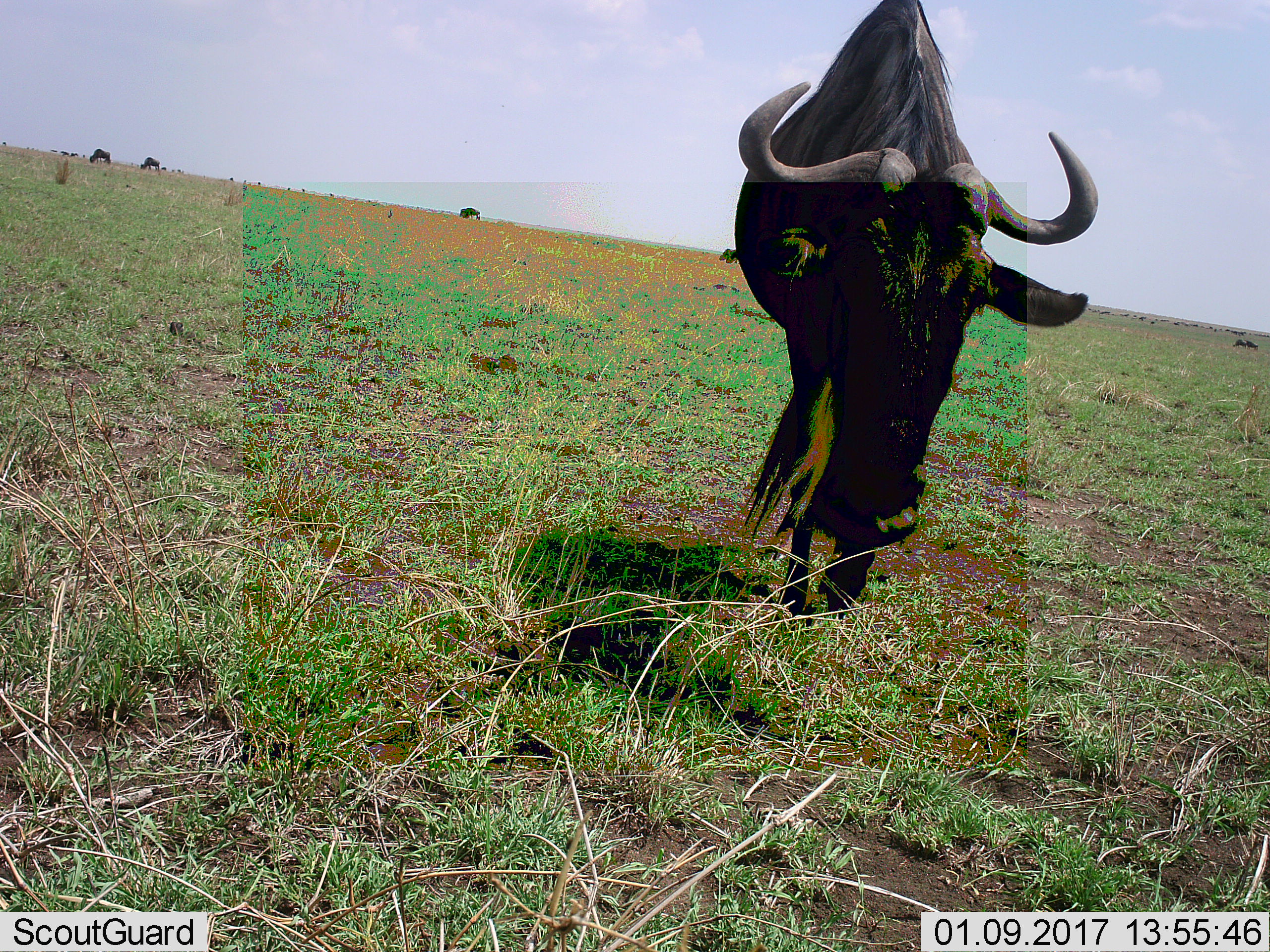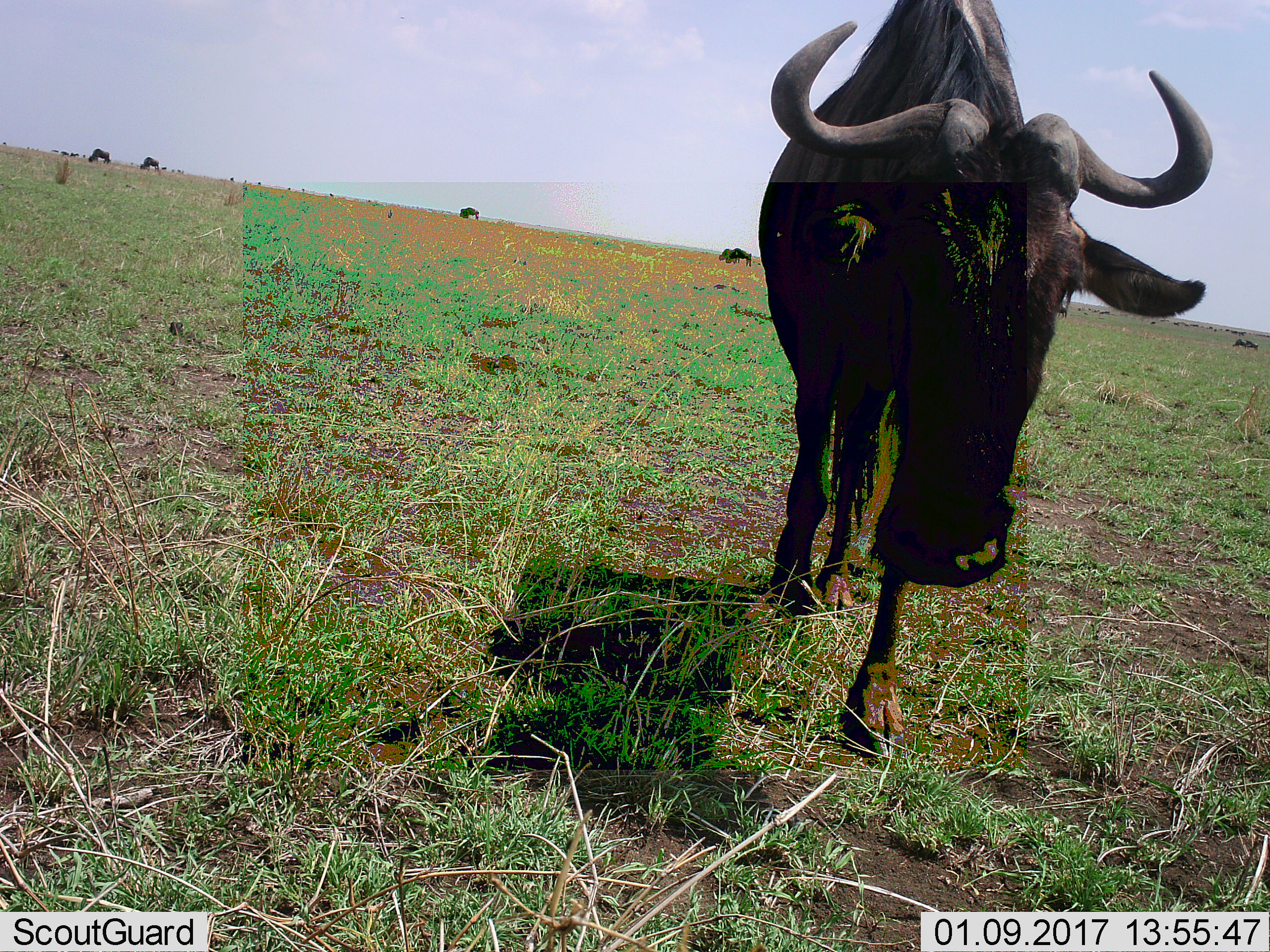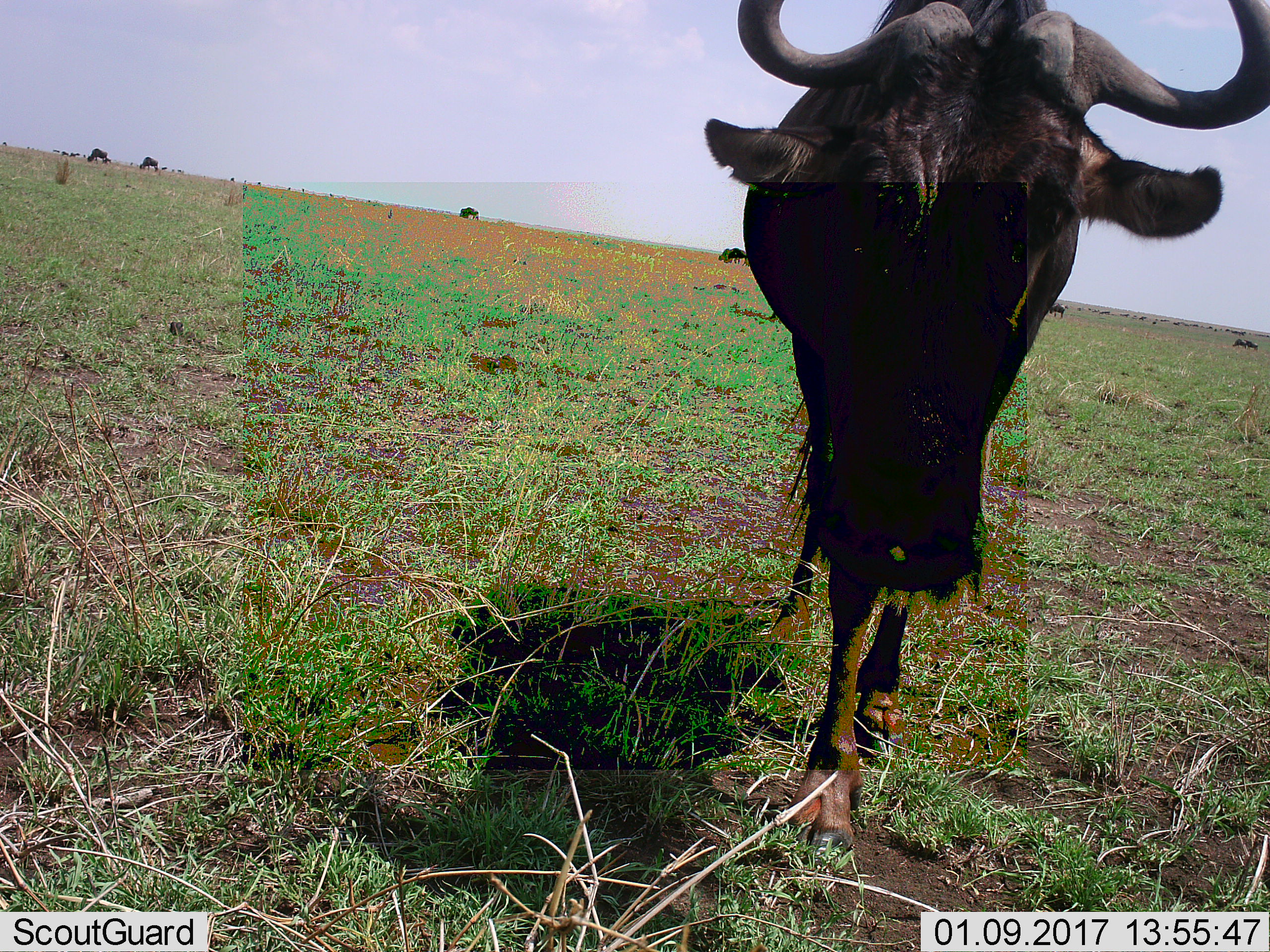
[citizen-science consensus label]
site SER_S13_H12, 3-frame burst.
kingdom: Animalia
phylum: Chordata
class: Mammalia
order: Artiodactyla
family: Bovidae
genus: Connochaetes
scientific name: Connochaetes taurinus taurinus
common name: blue wildebeest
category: wildebeestblue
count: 11-50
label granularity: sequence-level